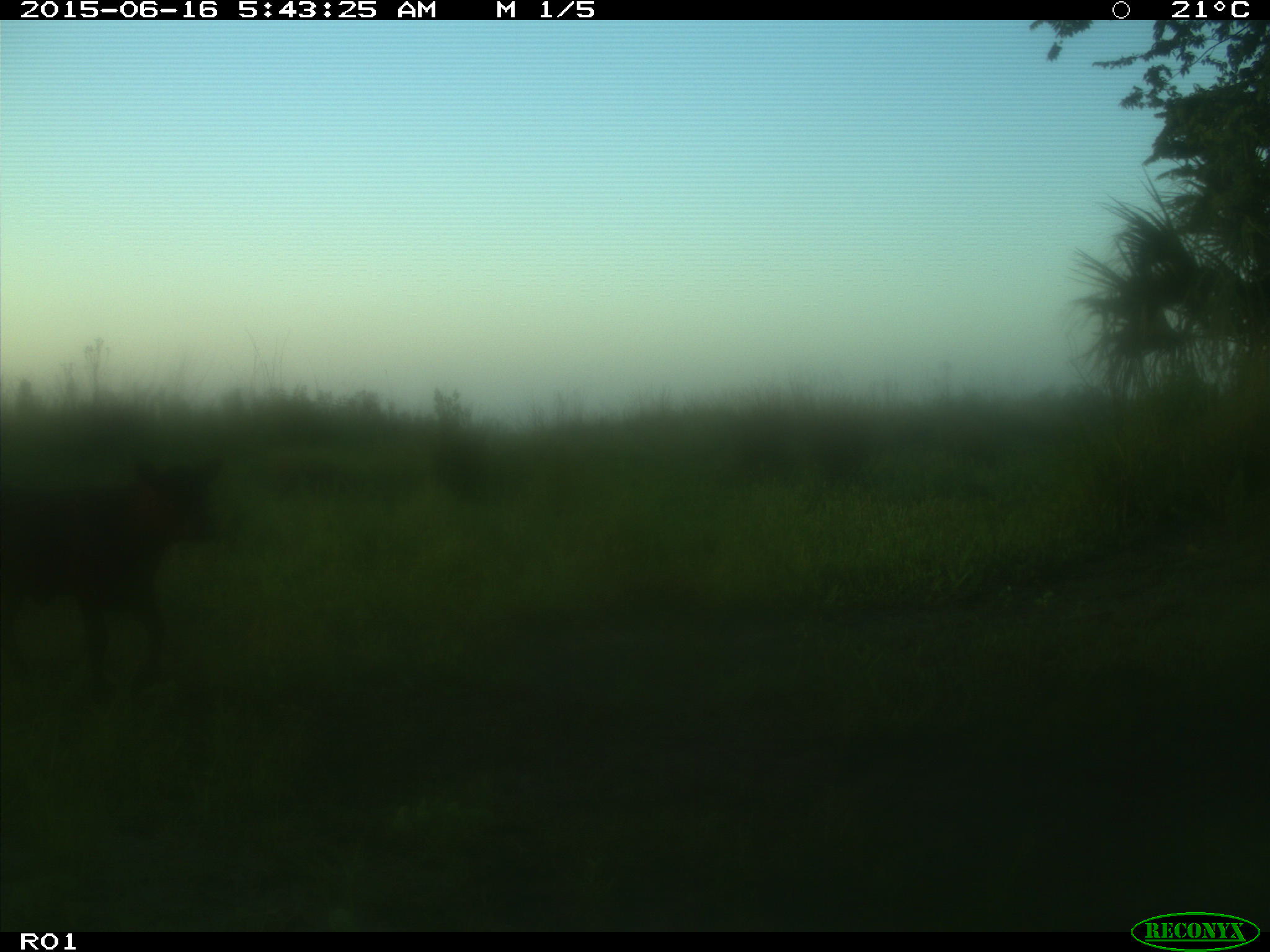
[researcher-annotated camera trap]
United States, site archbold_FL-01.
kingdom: Animalia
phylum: Chordata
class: Mammalia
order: Artiodactyla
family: Bovidae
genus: Bos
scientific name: Bos taurus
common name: domestic cow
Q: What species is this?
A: Bos taurus (domestic cow).